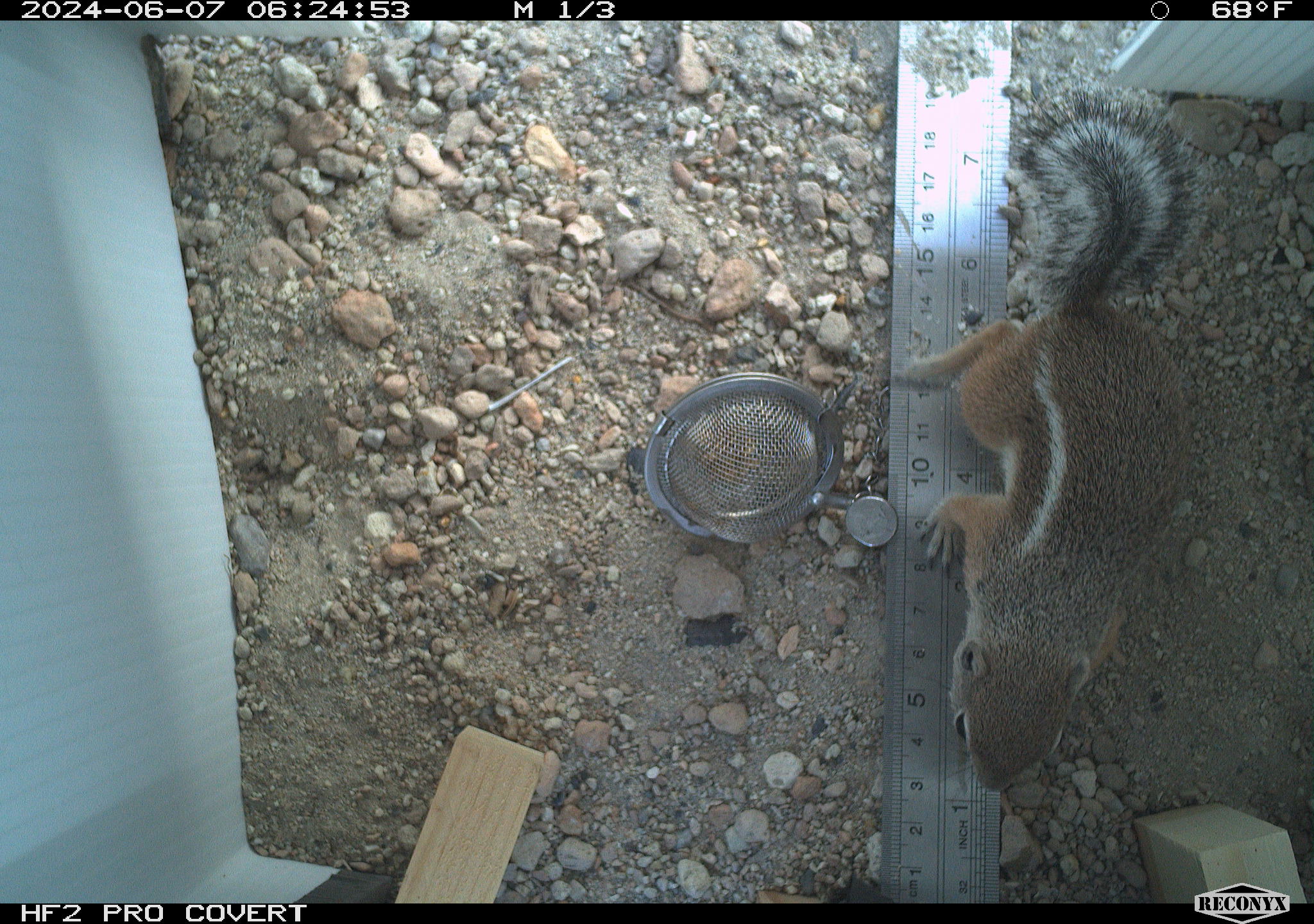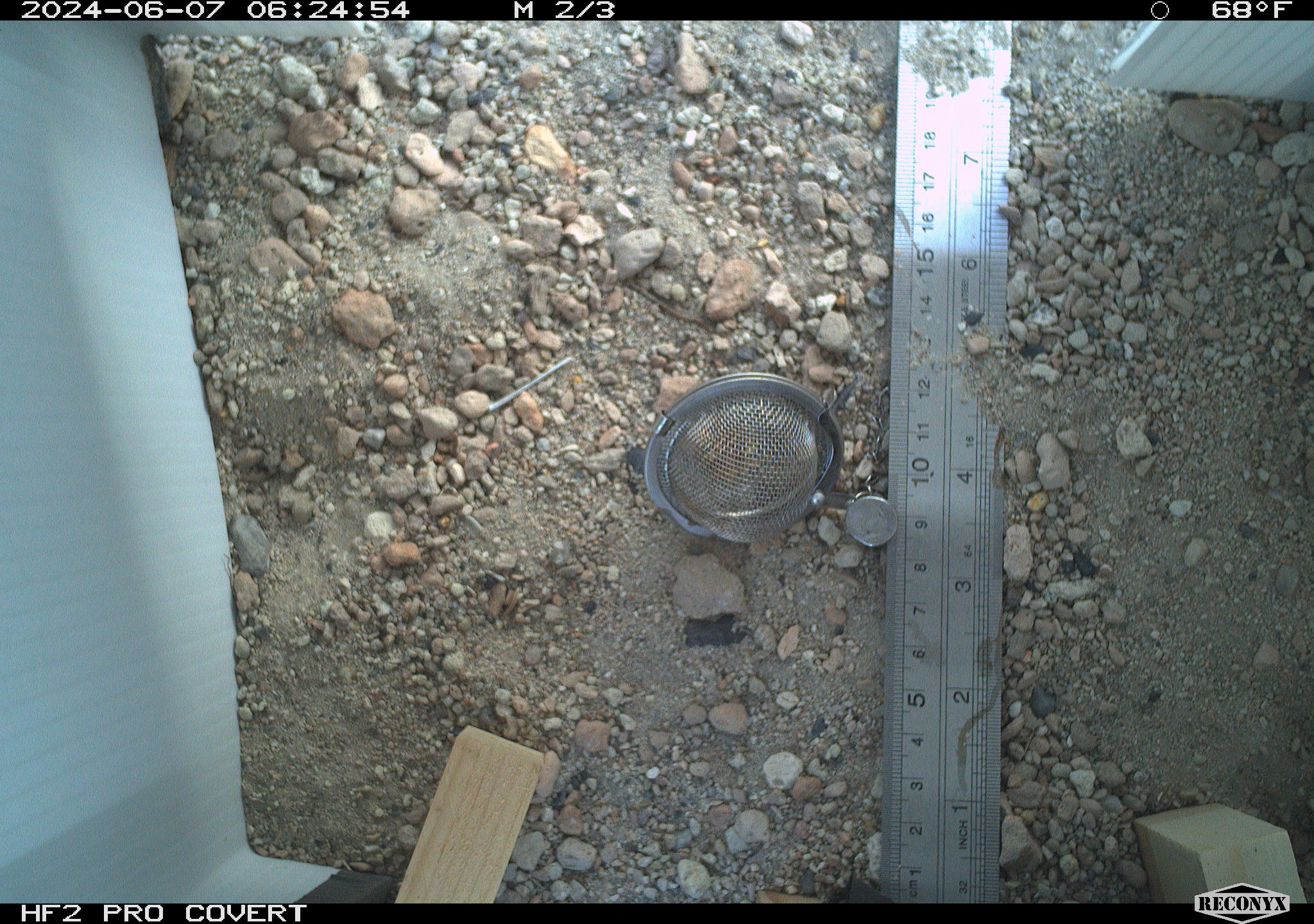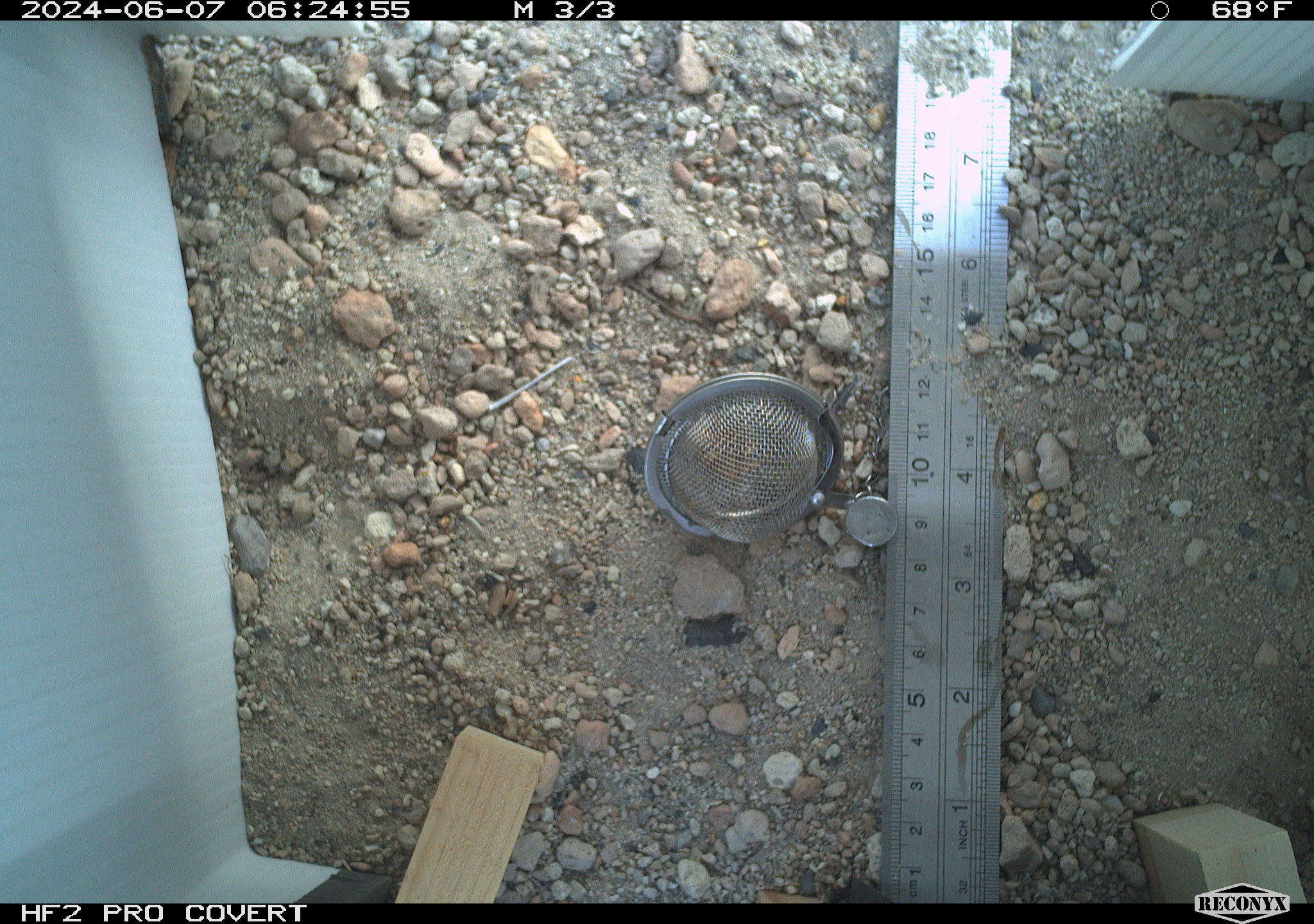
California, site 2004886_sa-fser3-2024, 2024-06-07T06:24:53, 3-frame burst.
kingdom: Animalia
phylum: Chordata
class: Mammalia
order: Rodentia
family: Sciuridae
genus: Ammospermophilus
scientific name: Ammospermophilus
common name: antelope ground squirrels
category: ammospermophilus species